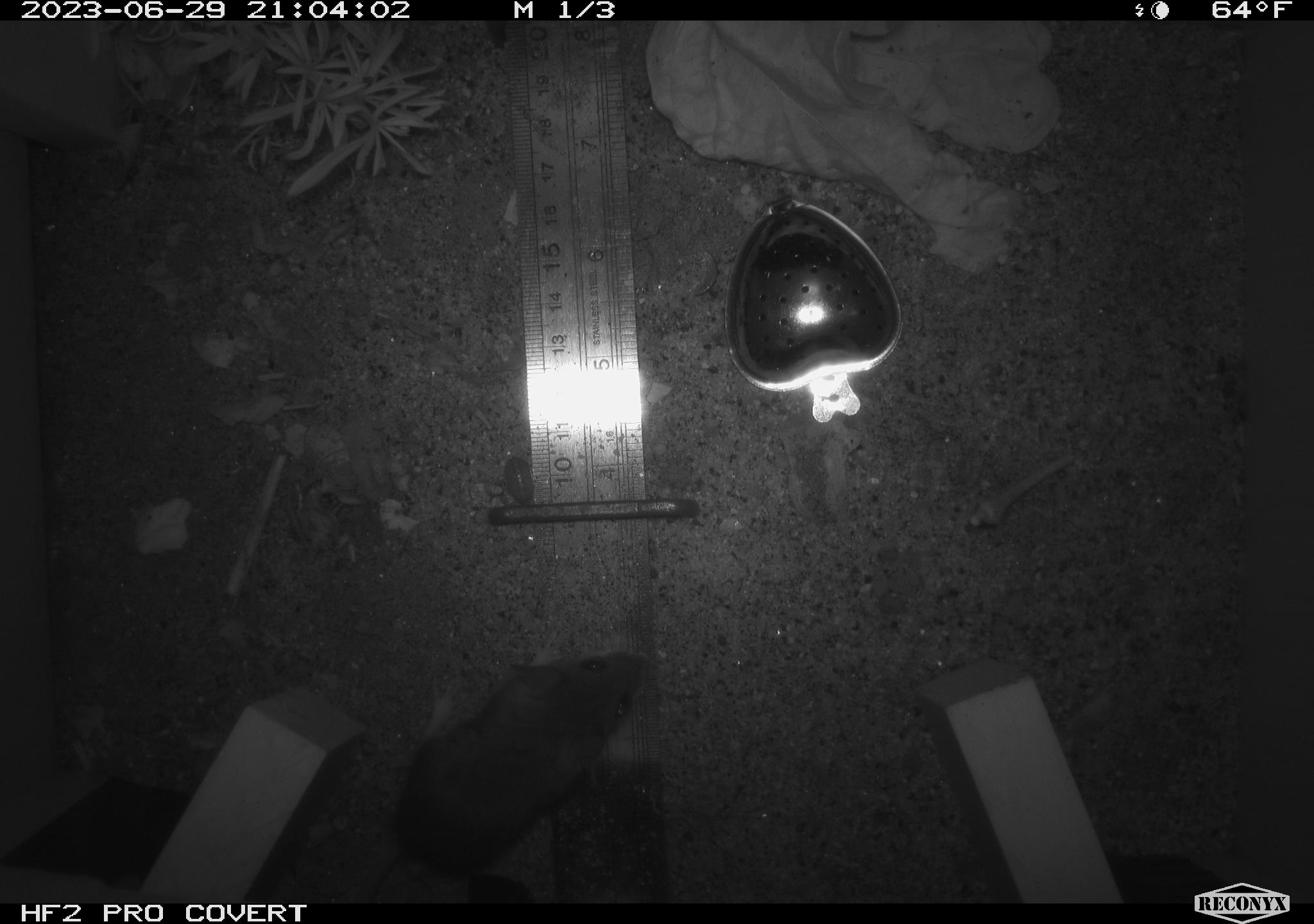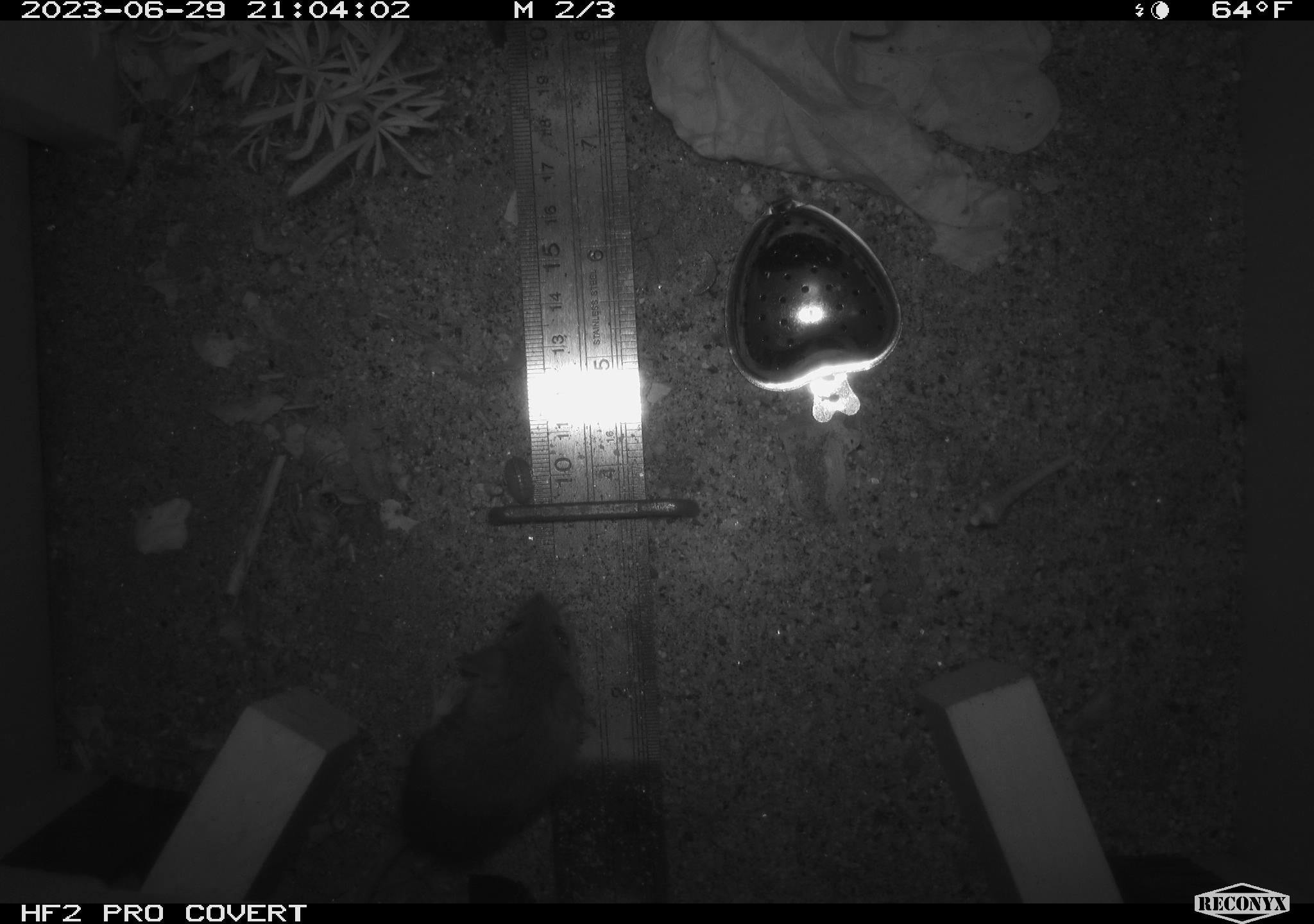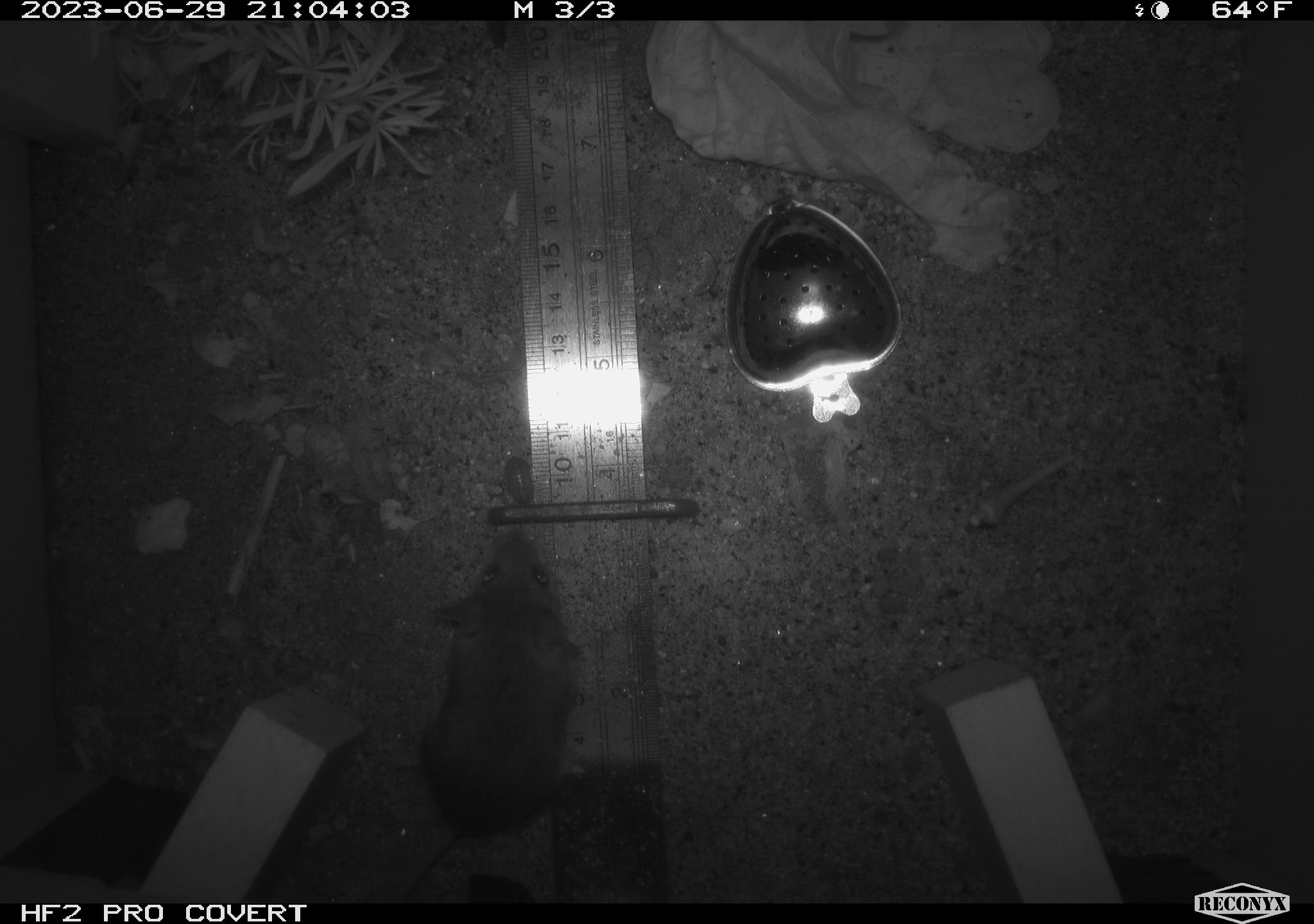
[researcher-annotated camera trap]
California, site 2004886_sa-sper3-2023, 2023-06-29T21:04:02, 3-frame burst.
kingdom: Animalia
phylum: Chordata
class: Mammalia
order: Rodentia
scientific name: Rodentia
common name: mouse species